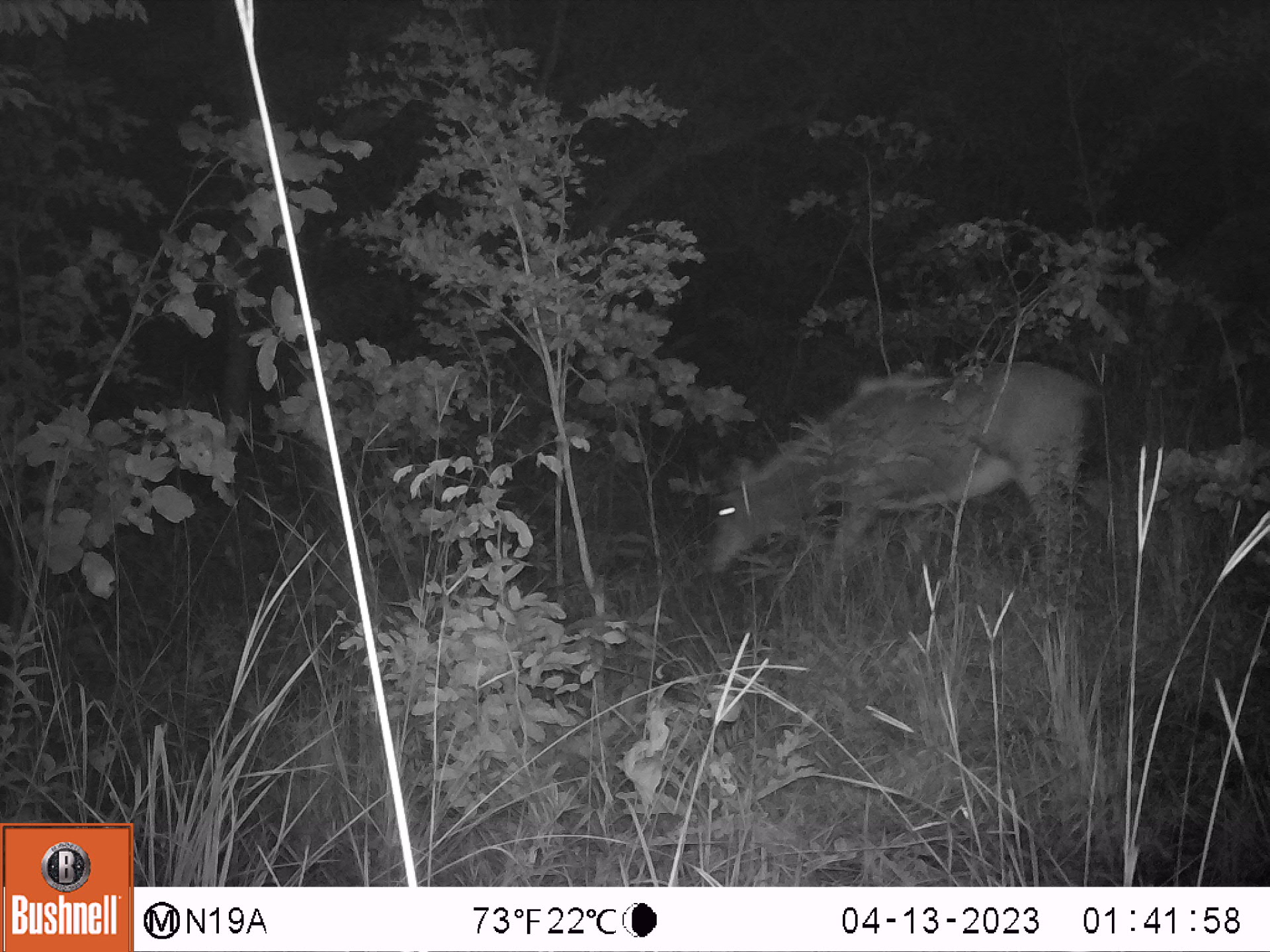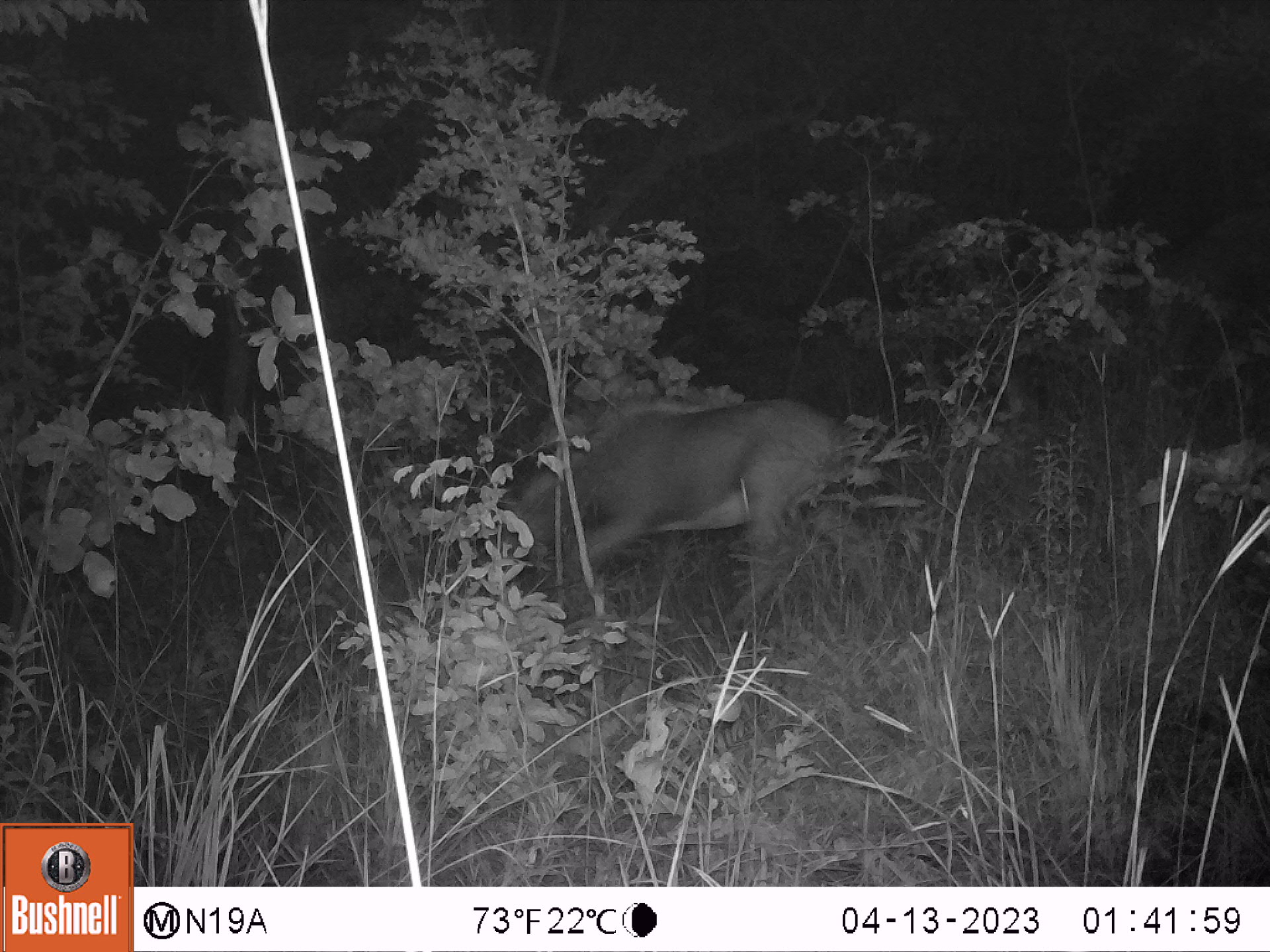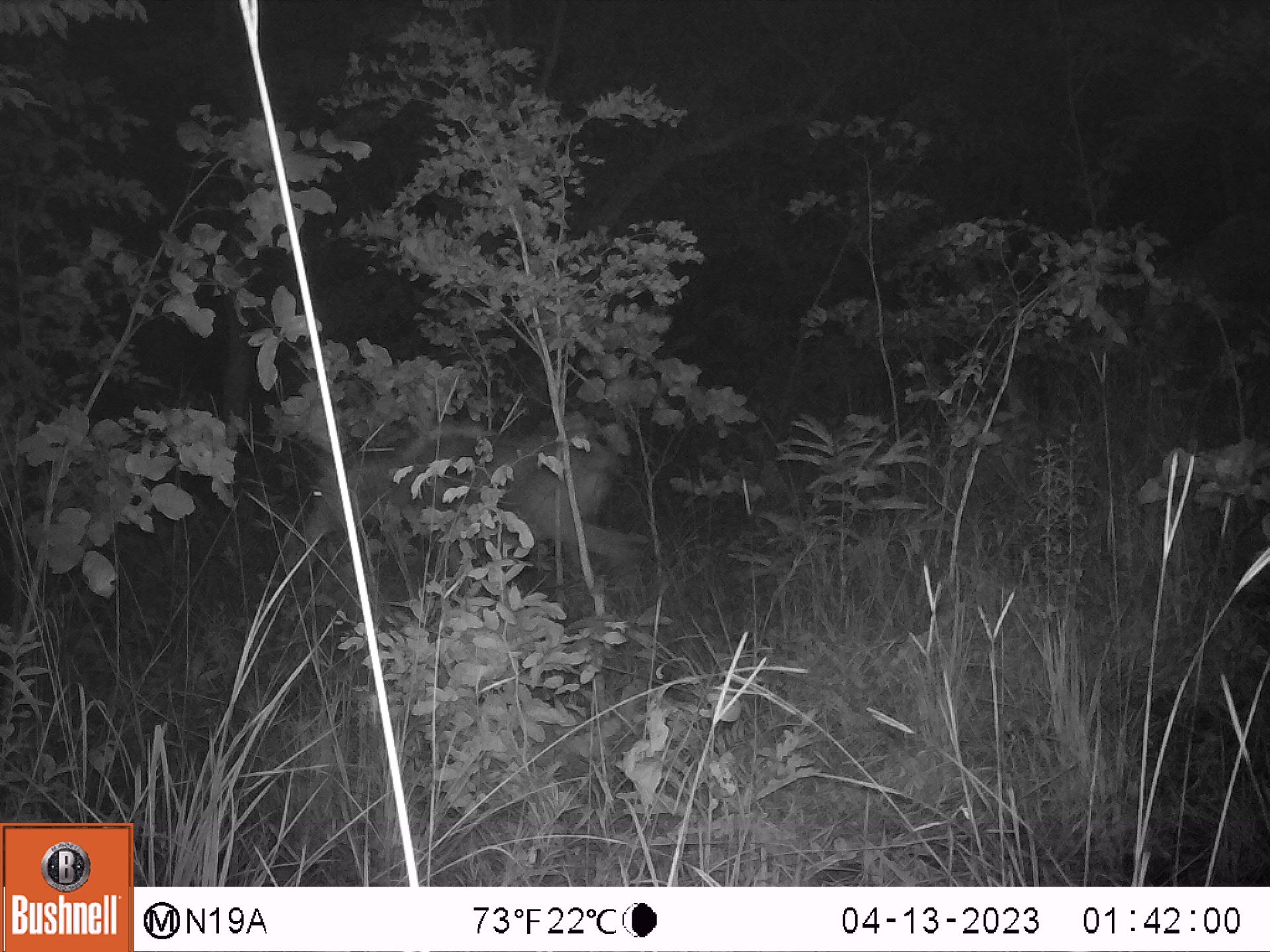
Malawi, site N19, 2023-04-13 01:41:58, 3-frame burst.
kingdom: Animalia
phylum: Chordata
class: Mammalia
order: Artiodactyla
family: Bovidae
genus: Hippotragus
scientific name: Hippotragus niger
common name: sable antelope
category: sable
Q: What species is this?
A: Sable (sable antelope) (Hippotragus niger).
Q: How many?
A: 1.